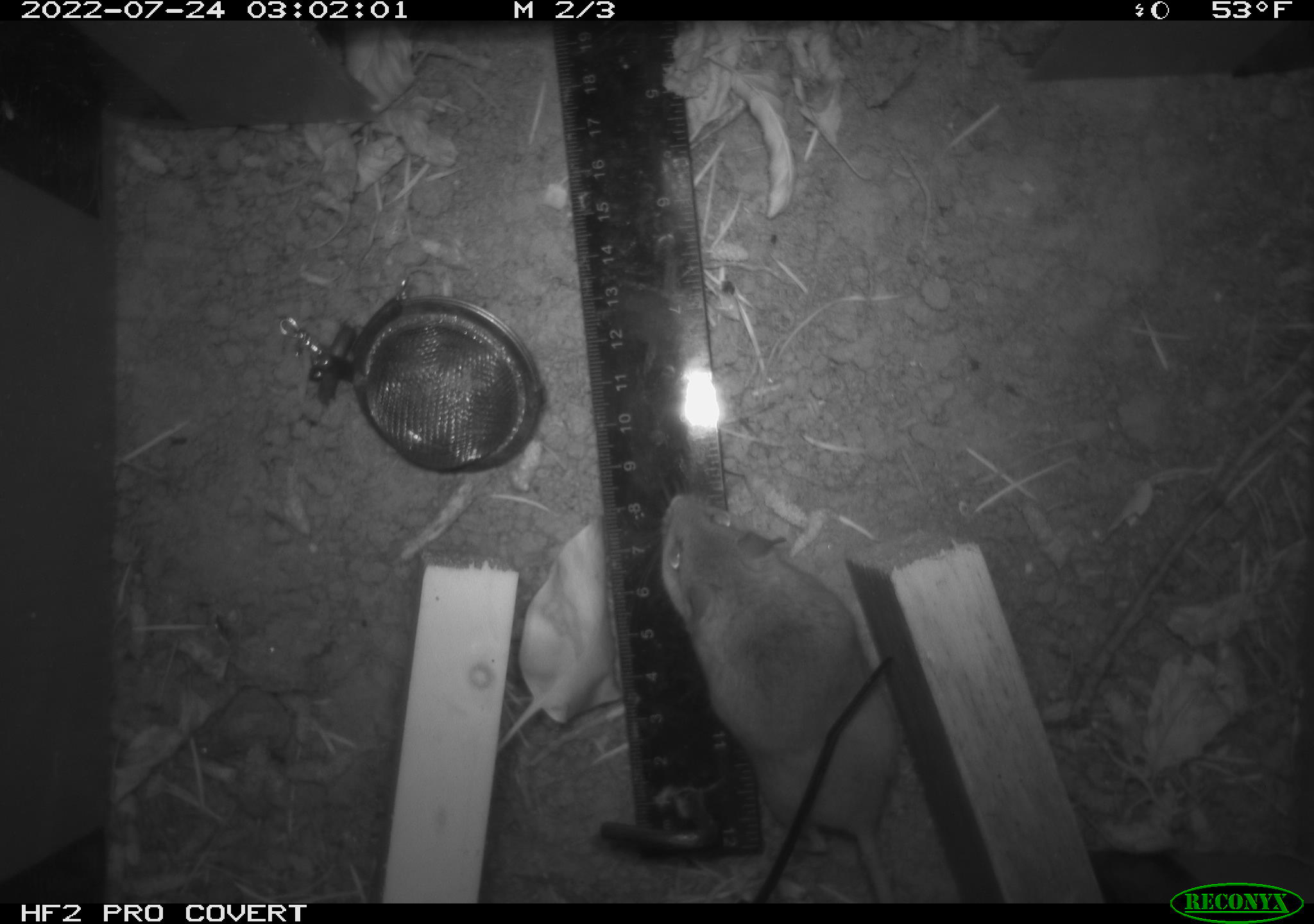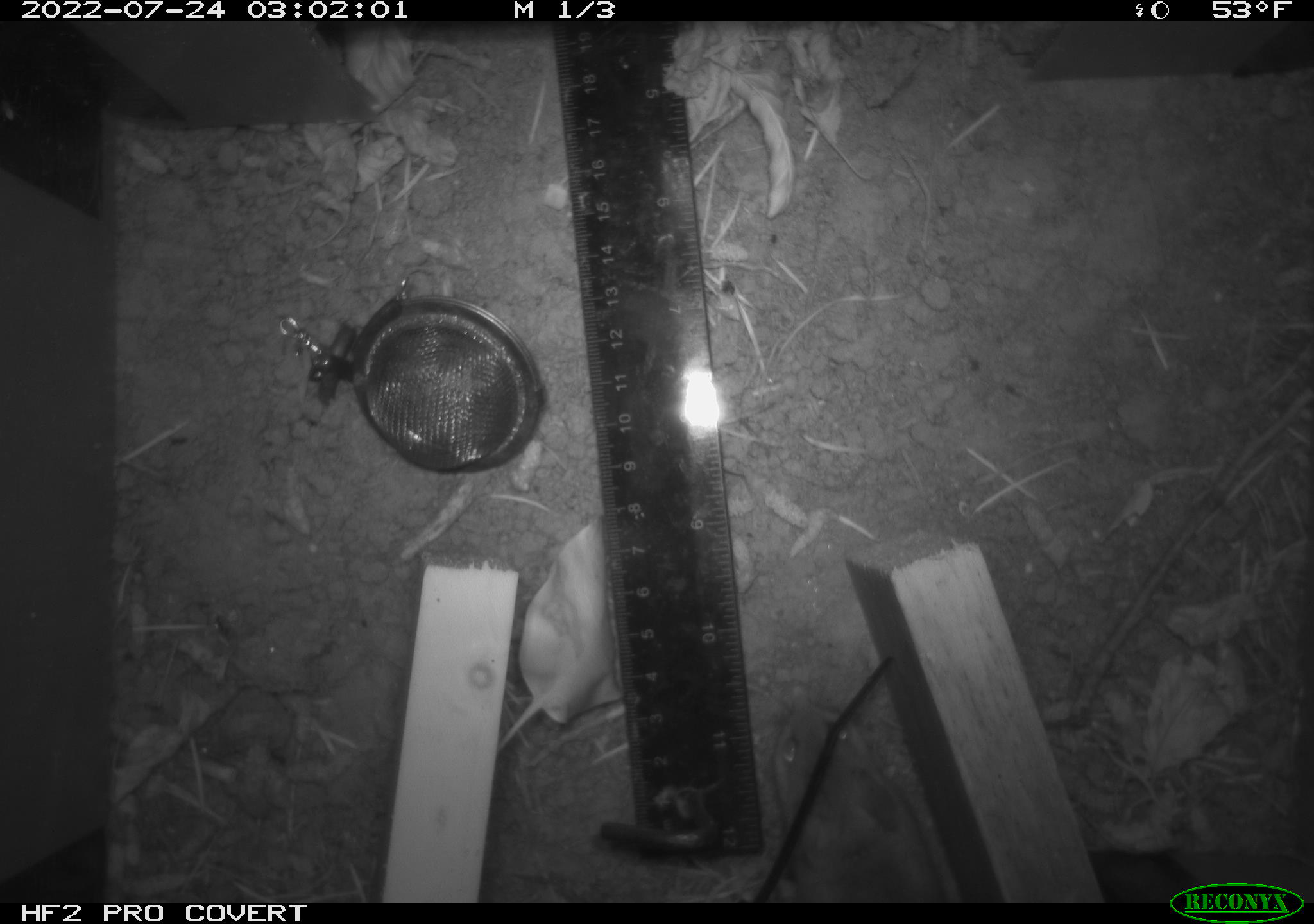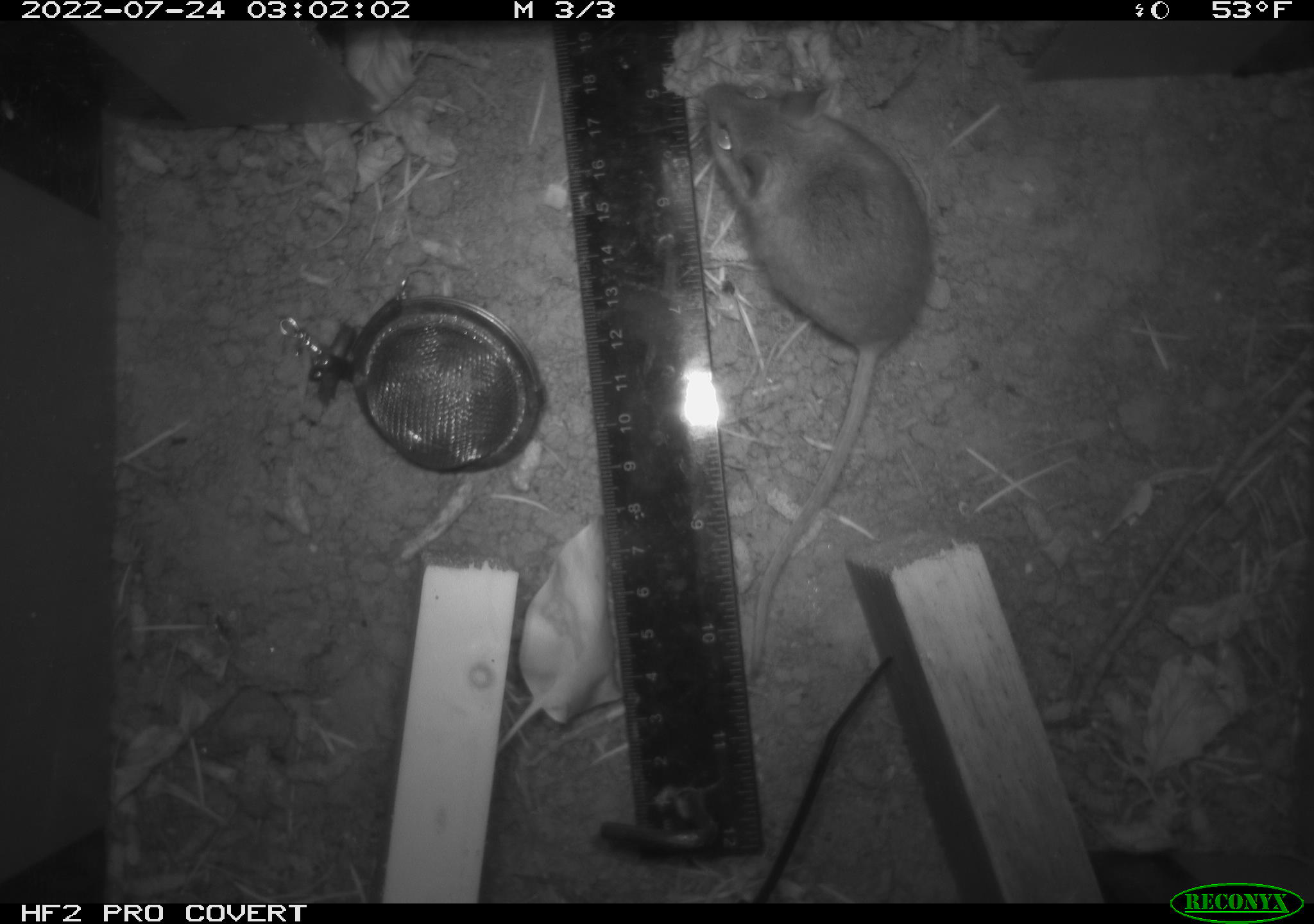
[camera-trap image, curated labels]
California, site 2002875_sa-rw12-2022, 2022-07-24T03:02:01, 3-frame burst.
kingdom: Animalia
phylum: Chordata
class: Mammalia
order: Rodentia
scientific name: Rodentia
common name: rodent